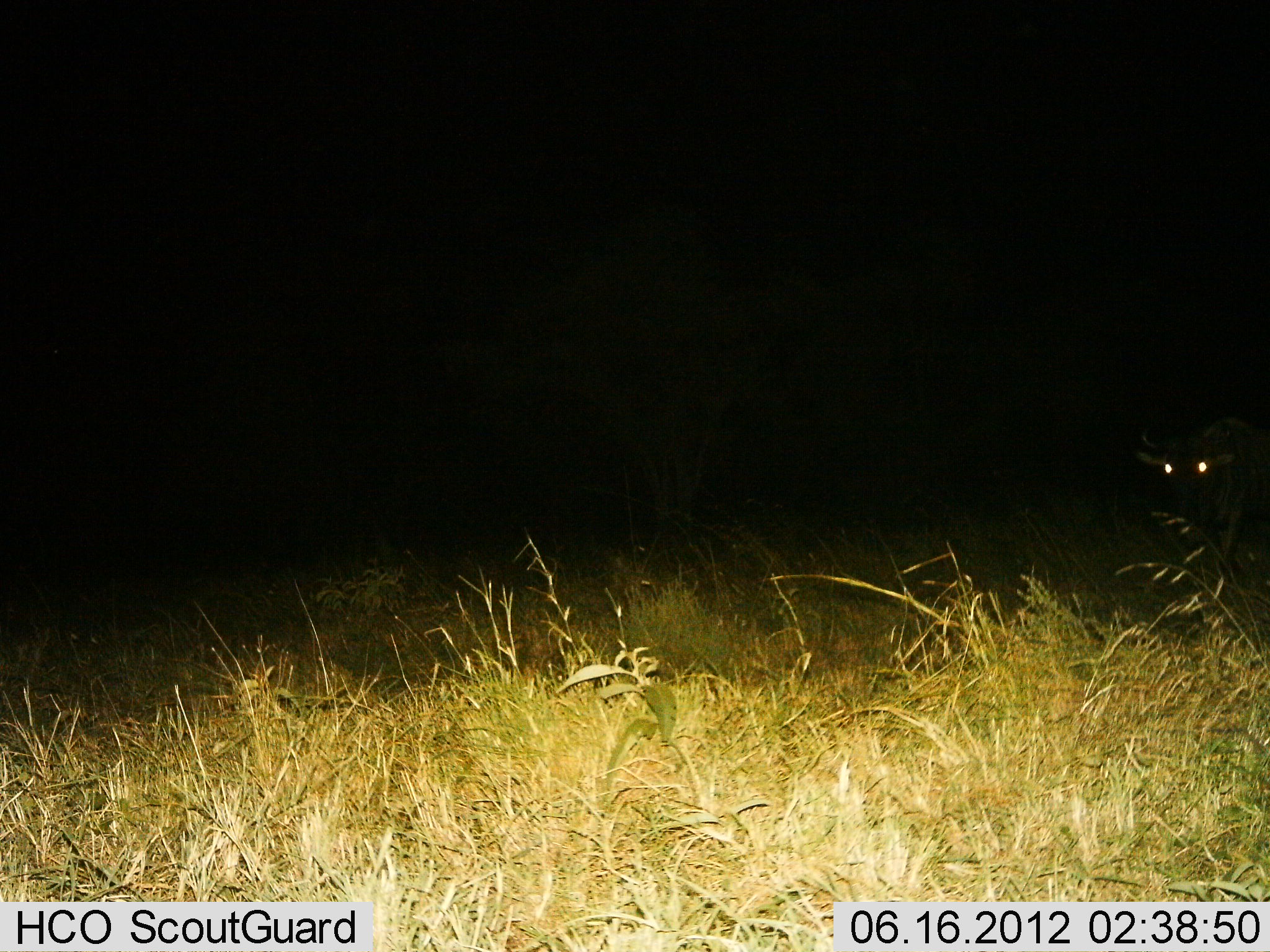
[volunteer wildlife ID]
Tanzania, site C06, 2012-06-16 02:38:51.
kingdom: Animalia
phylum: Chordata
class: Mammalia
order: Artiodactyla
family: Bovidae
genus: Connochaetes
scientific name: Connochaetes taurinus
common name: blue wildebeest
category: wildebeest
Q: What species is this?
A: Wildebeest (blue wildebeest) (Connochaetes taurinus).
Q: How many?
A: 1.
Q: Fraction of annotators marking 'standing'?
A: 50%.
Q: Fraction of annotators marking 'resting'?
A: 0%.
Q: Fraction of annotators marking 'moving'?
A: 50%.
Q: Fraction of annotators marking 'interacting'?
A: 0%.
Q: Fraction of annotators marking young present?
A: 0%.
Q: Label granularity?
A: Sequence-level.